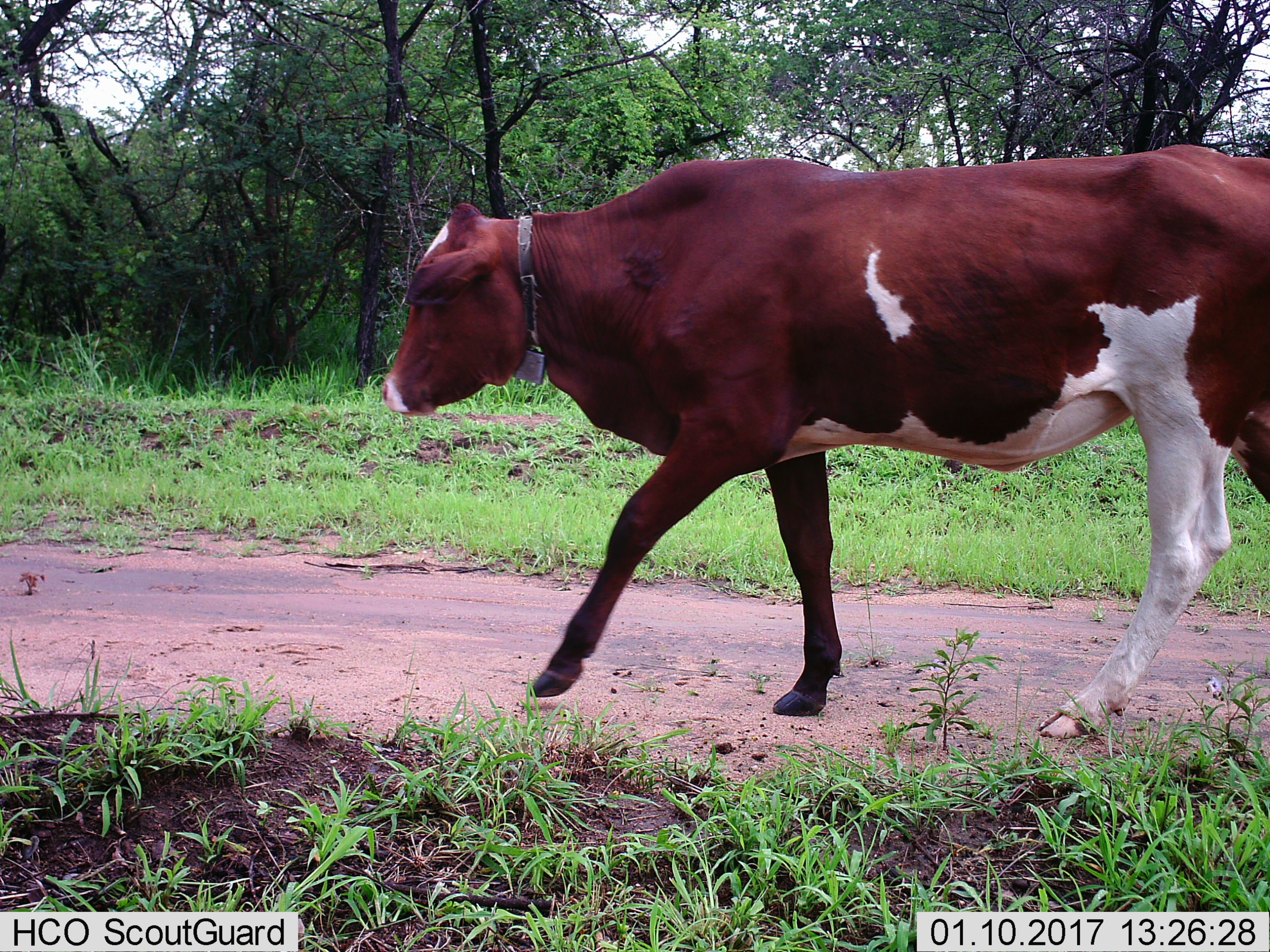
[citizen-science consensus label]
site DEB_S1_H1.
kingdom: Animalia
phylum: Chordata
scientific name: Vertebrata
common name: domestic animal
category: domesticanimal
Domesticanimal (domestic animal) (Vertebrata), count 1. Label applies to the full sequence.